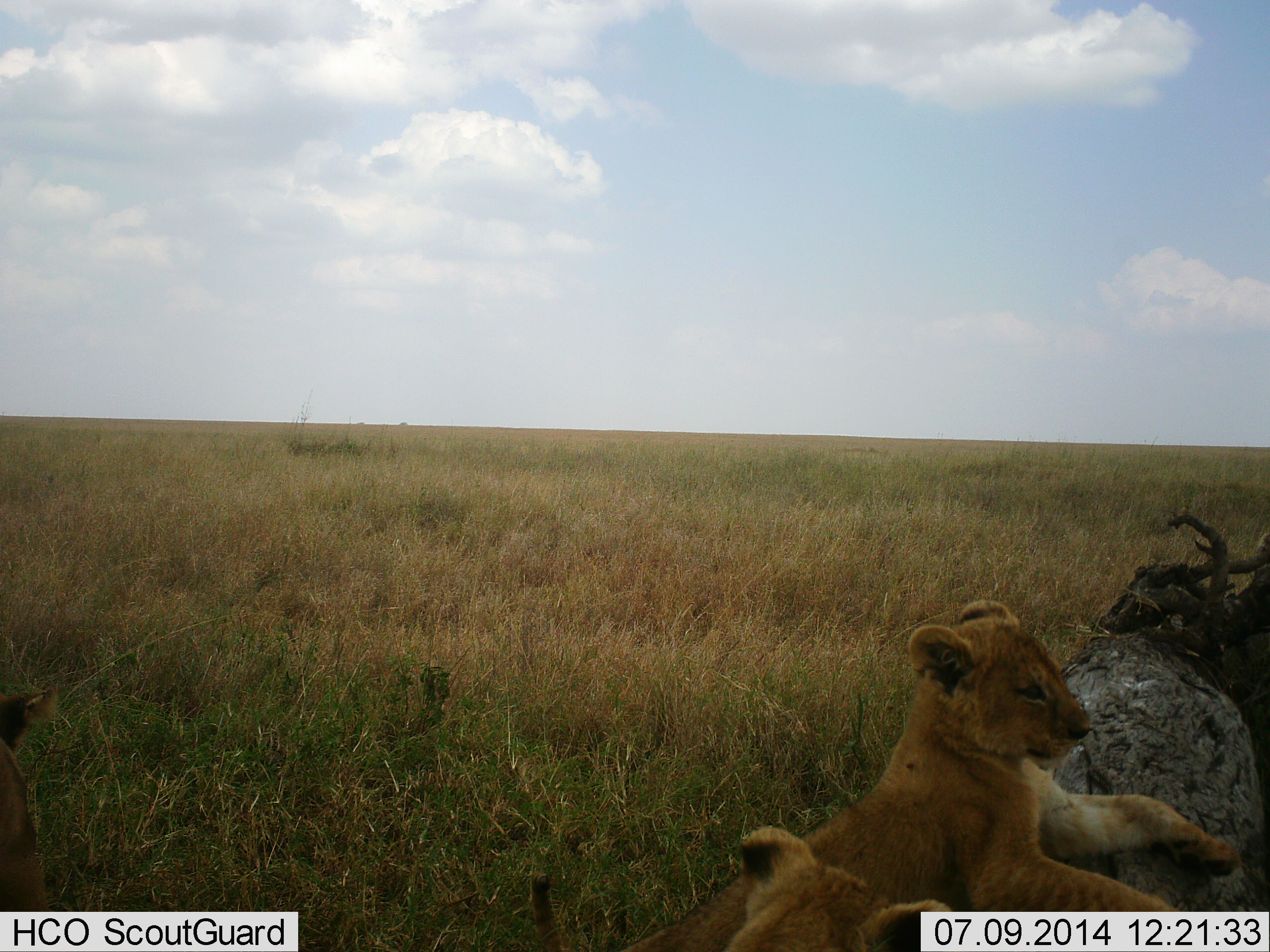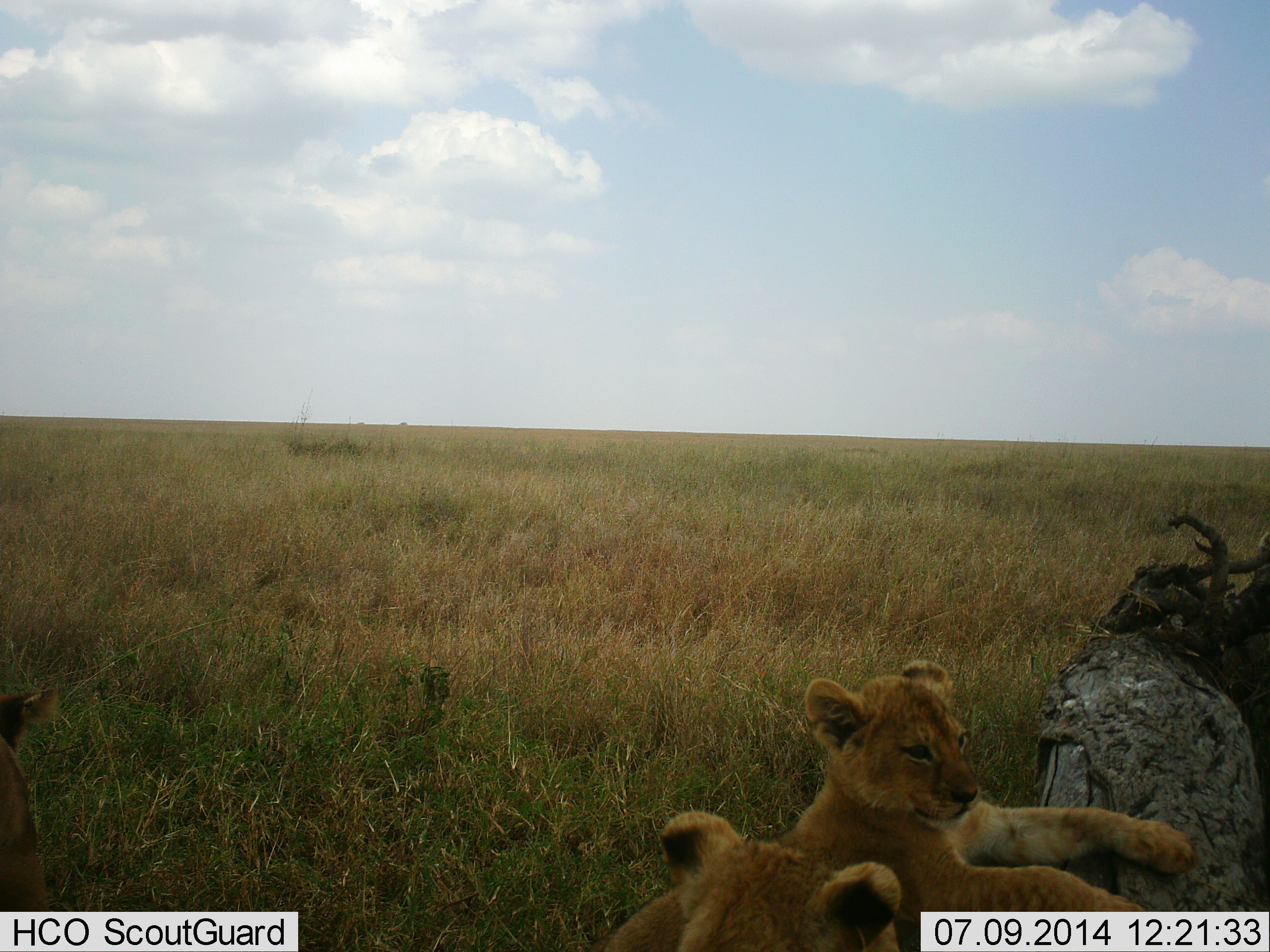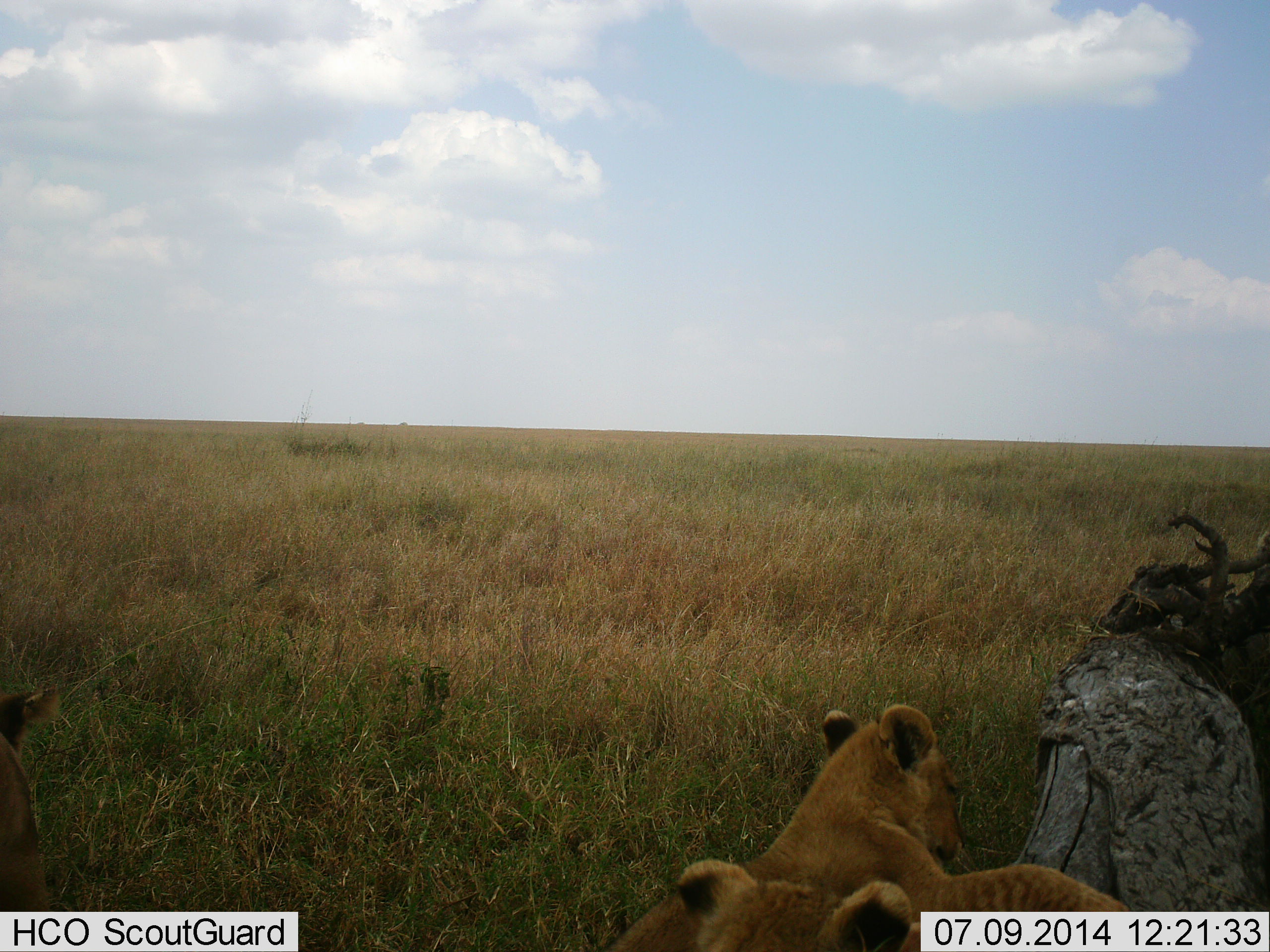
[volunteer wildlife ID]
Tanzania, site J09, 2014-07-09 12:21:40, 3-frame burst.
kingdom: Animalia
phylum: Chordata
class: Mammalia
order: Carnivora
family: Felidae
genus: Panthera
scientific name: Panthera leo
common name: lion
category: lionfemale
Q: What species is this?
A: Lionfemale (lion) (Panthera leo).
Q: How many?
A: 2.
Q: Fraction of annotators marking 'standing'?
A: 20%.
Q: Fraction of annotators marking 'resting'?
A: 50%.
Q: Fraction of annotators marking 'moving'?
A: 30%.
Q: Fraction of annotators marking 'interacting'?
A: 30%.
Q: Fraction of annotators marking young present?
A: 70%.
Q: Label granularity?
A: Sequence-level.